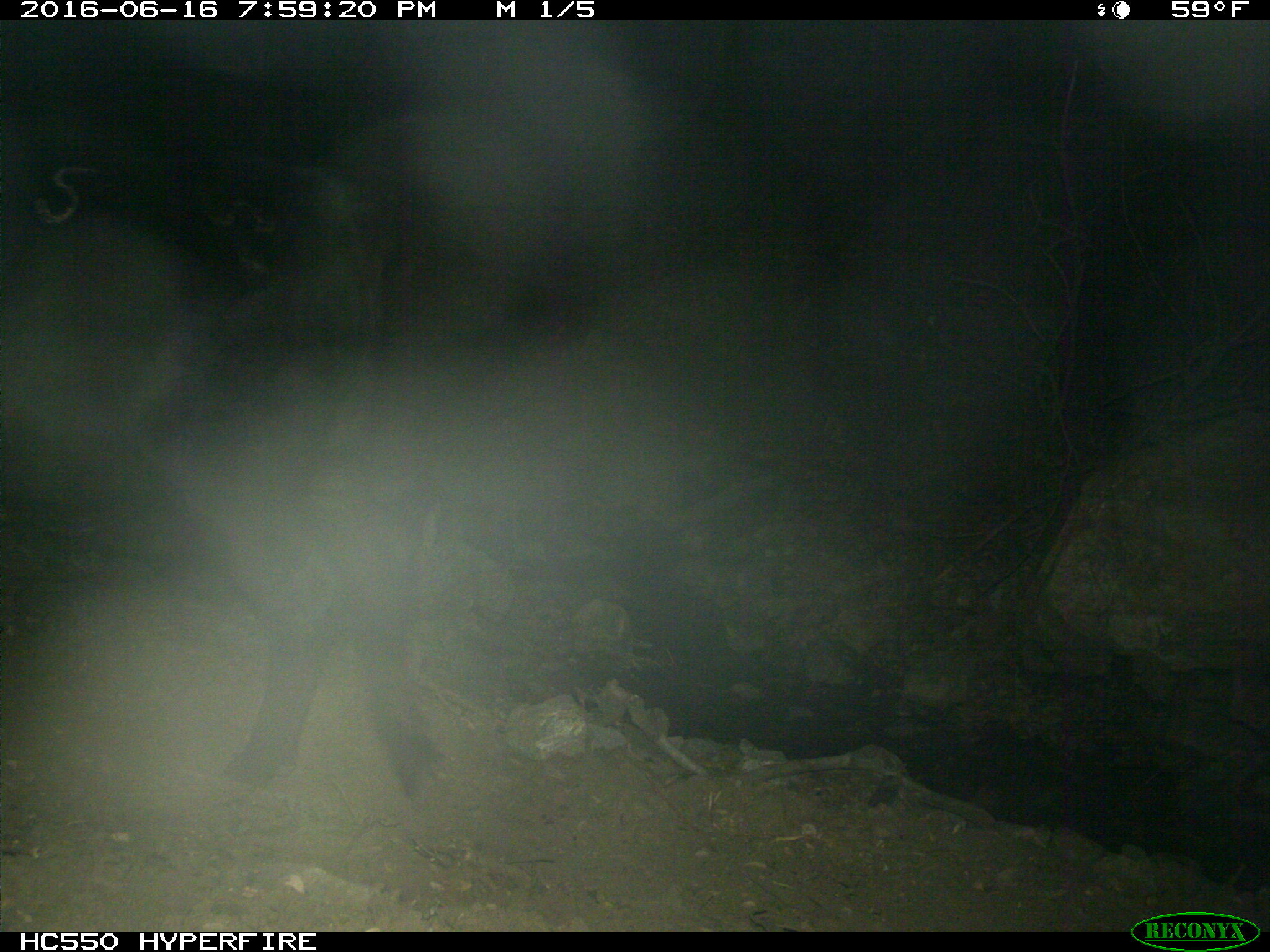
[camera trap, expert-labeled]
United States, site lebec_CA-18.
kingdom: Animalia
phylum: Chordata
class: Mammalia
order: Artiodactyla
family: Bovidae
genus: Bos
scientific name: Bos taurus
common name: domestic cow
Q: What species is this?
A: Bos taurus (domestic cow).